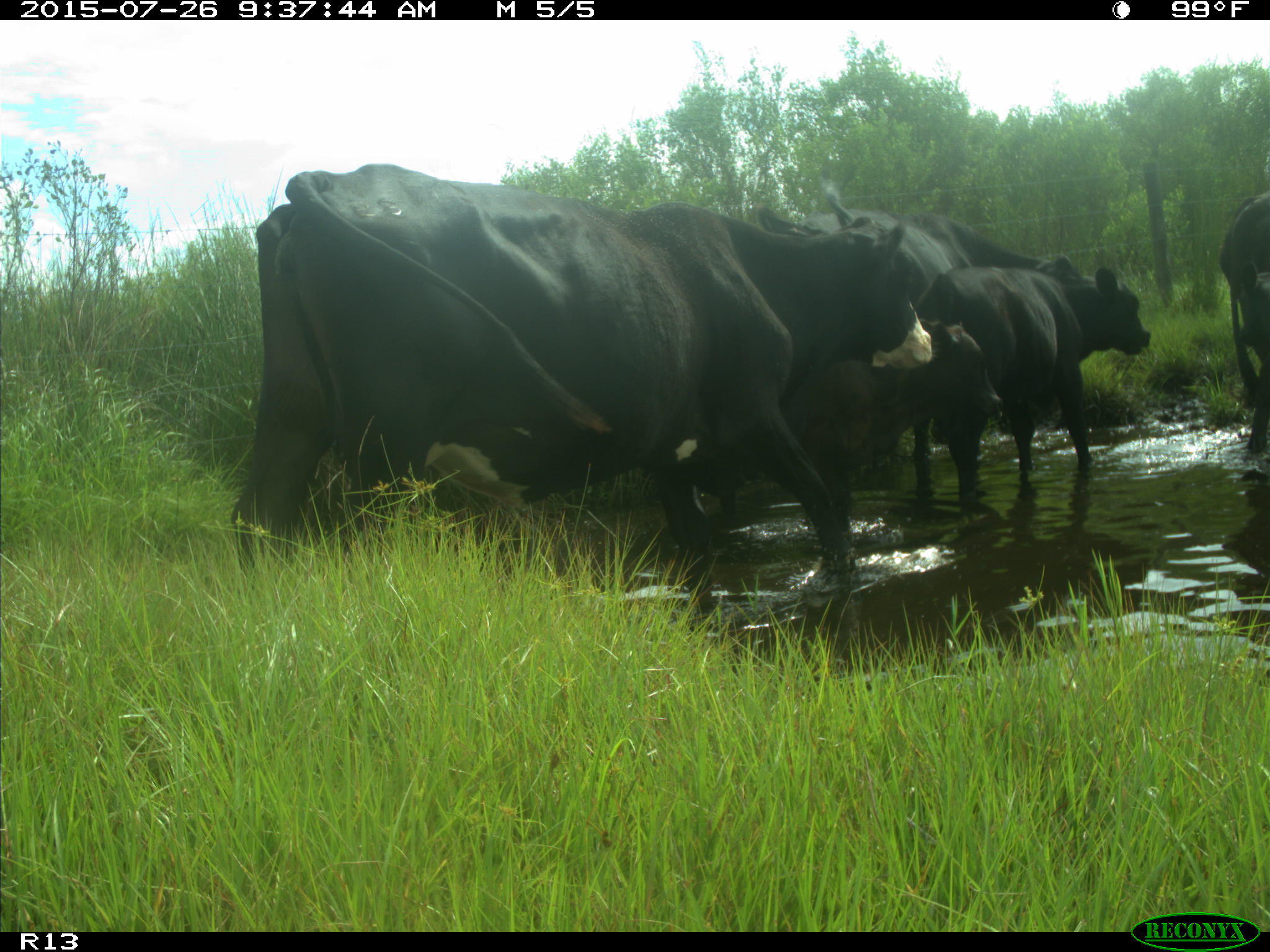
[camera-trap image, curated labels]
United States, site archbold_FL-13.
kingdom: Animalia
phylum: Chordata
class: Mammalia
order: Artiodactyla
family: Bovidae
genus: Bos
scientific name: Bos taurus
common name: domestic cow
Bos taurus (domestic cow).